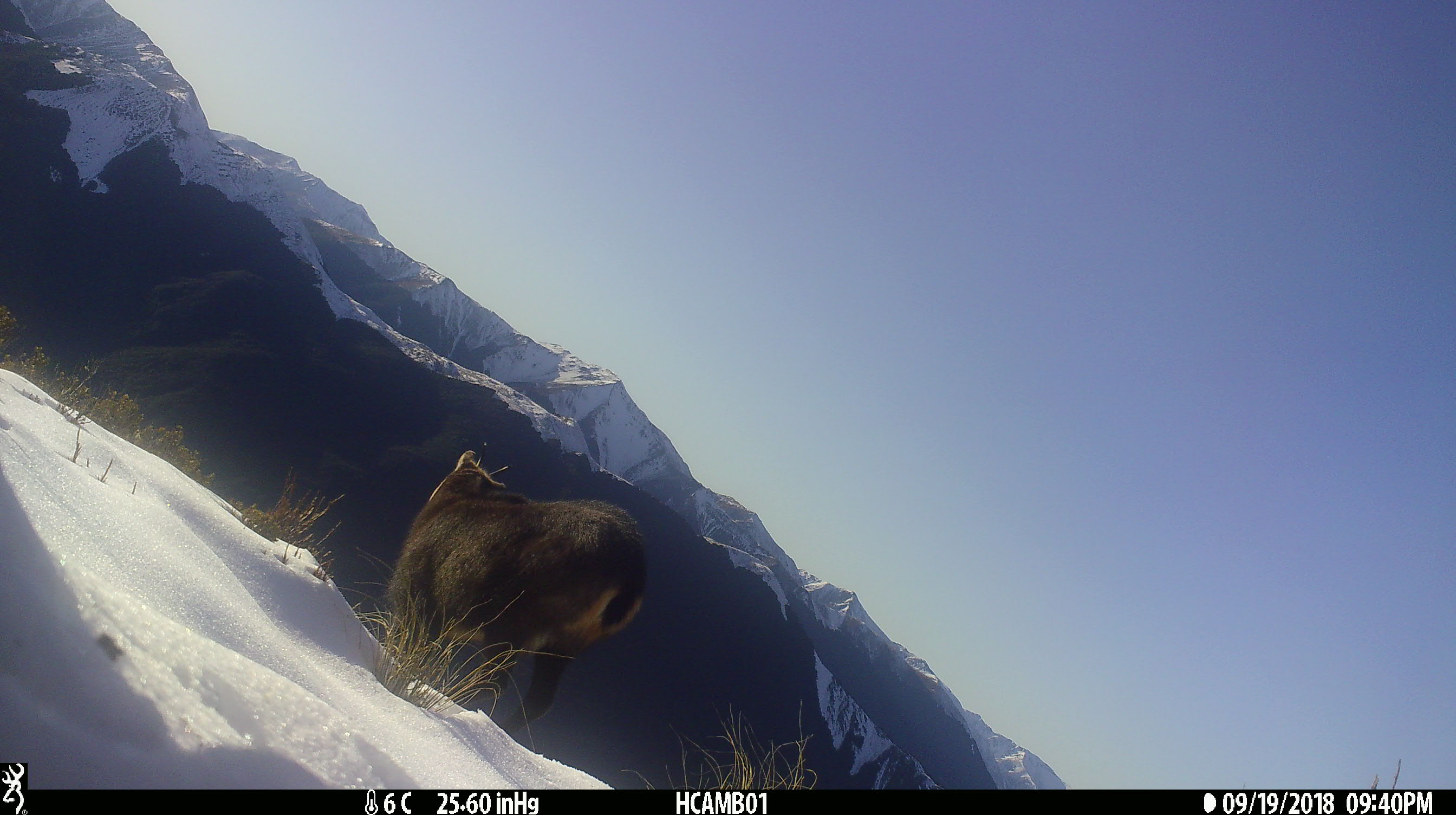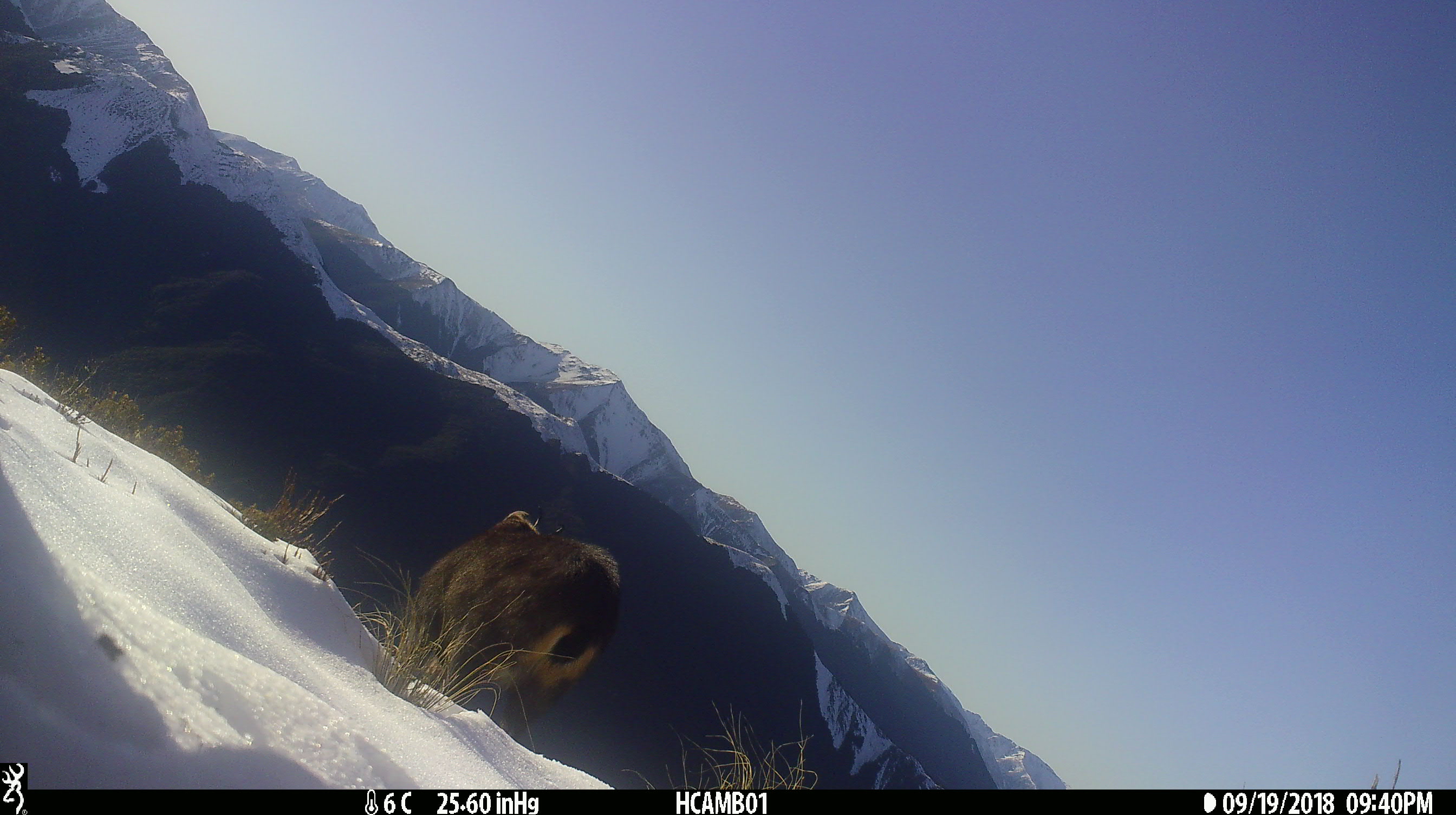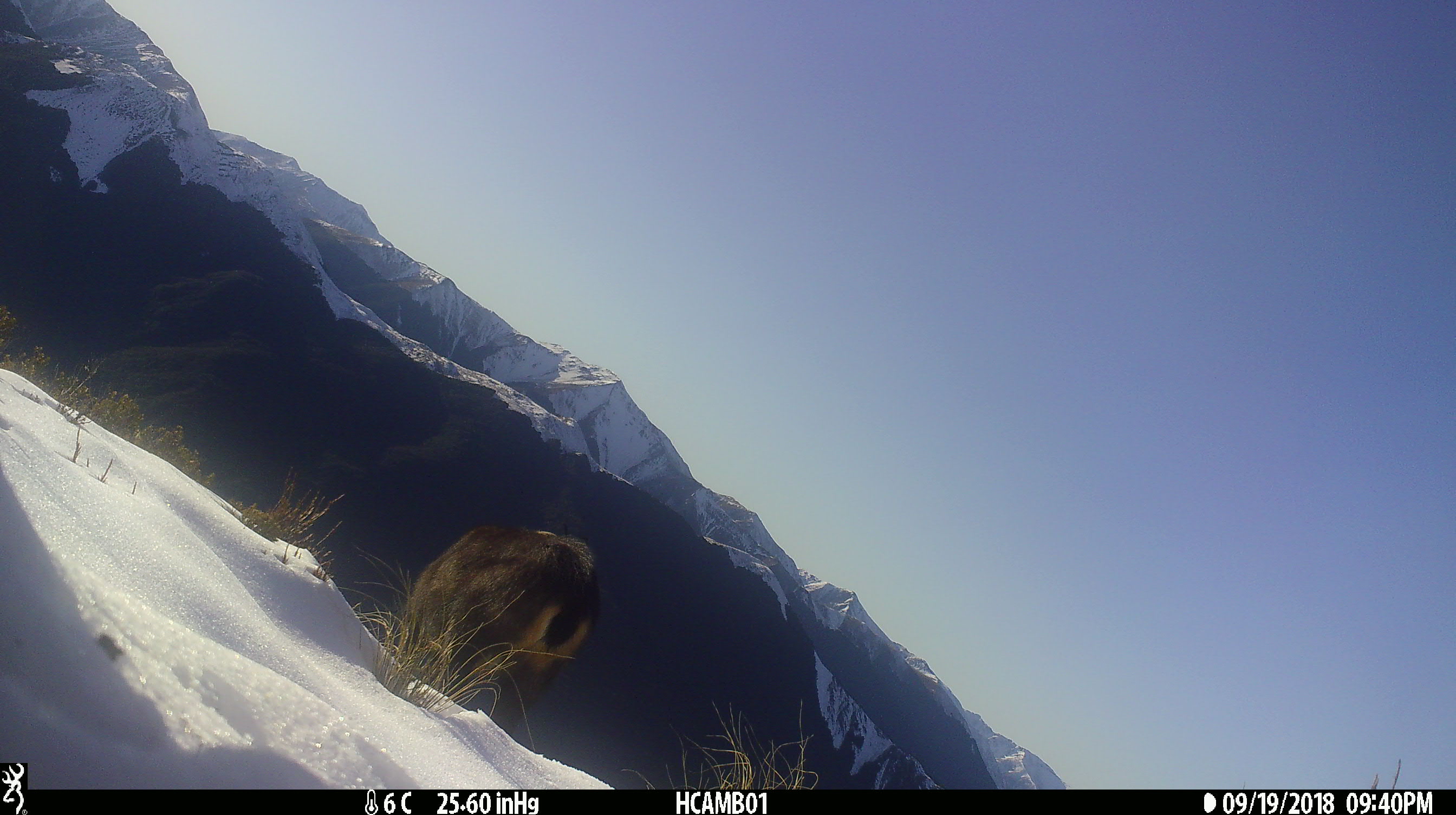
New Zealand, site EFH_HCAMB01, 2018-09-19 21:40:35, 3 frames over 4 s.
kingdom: Animalia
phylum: Chordata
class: Mammalia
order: Artiodactyla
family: Bovidae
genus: Rupicapra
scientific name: Rupicapra rupicapra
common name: alpine chamois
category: chamois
Chamois (alpine chamois) (Rupicapra rupicapra).